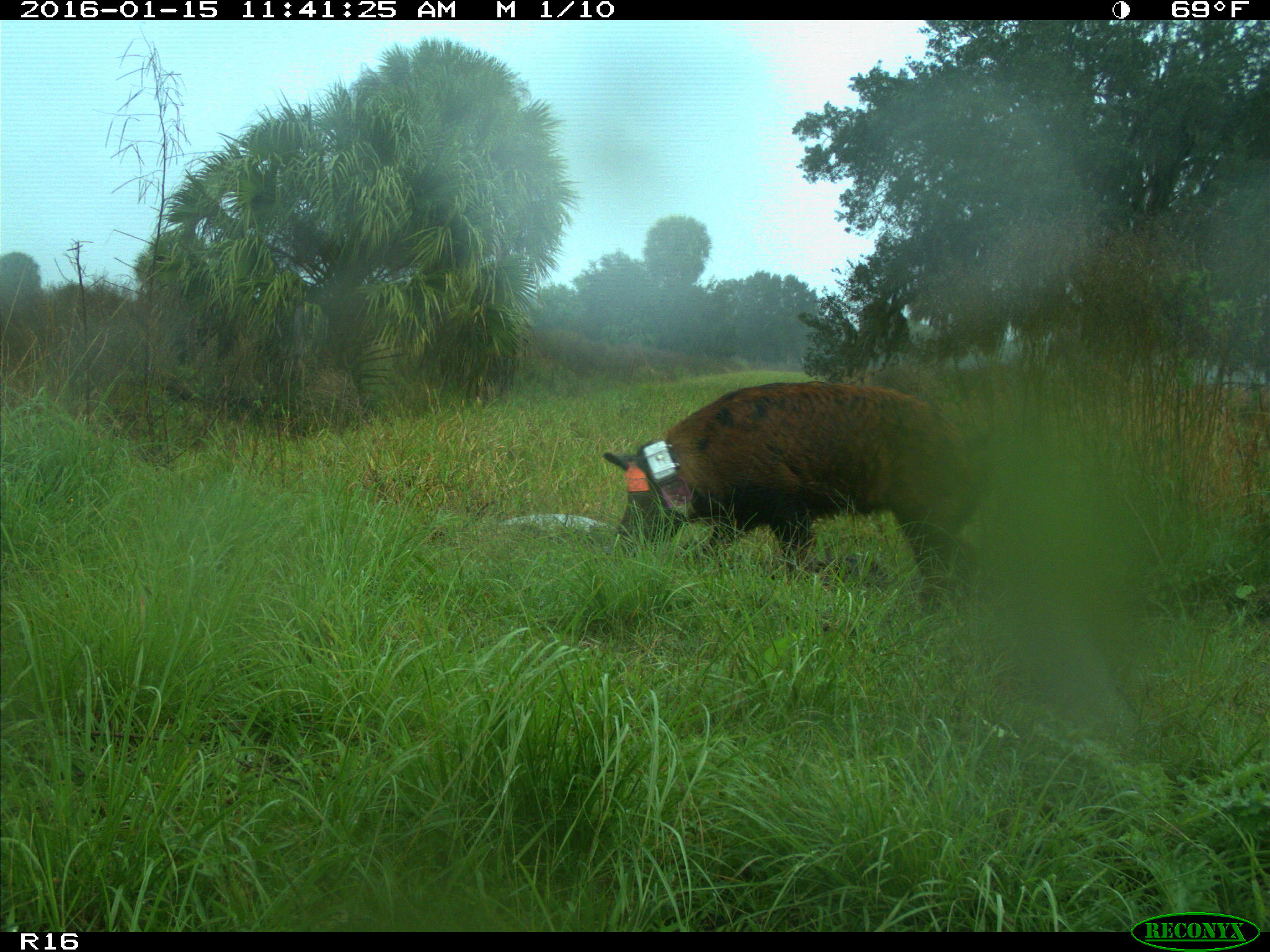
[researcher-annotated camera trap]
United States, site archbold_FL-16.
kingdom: Animalia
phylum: Chordata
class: Mammalia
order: Artiodactyla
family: Suidae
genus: Sus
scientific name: Sus scrofa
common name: wild boar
Sus scrofa (wild boar).